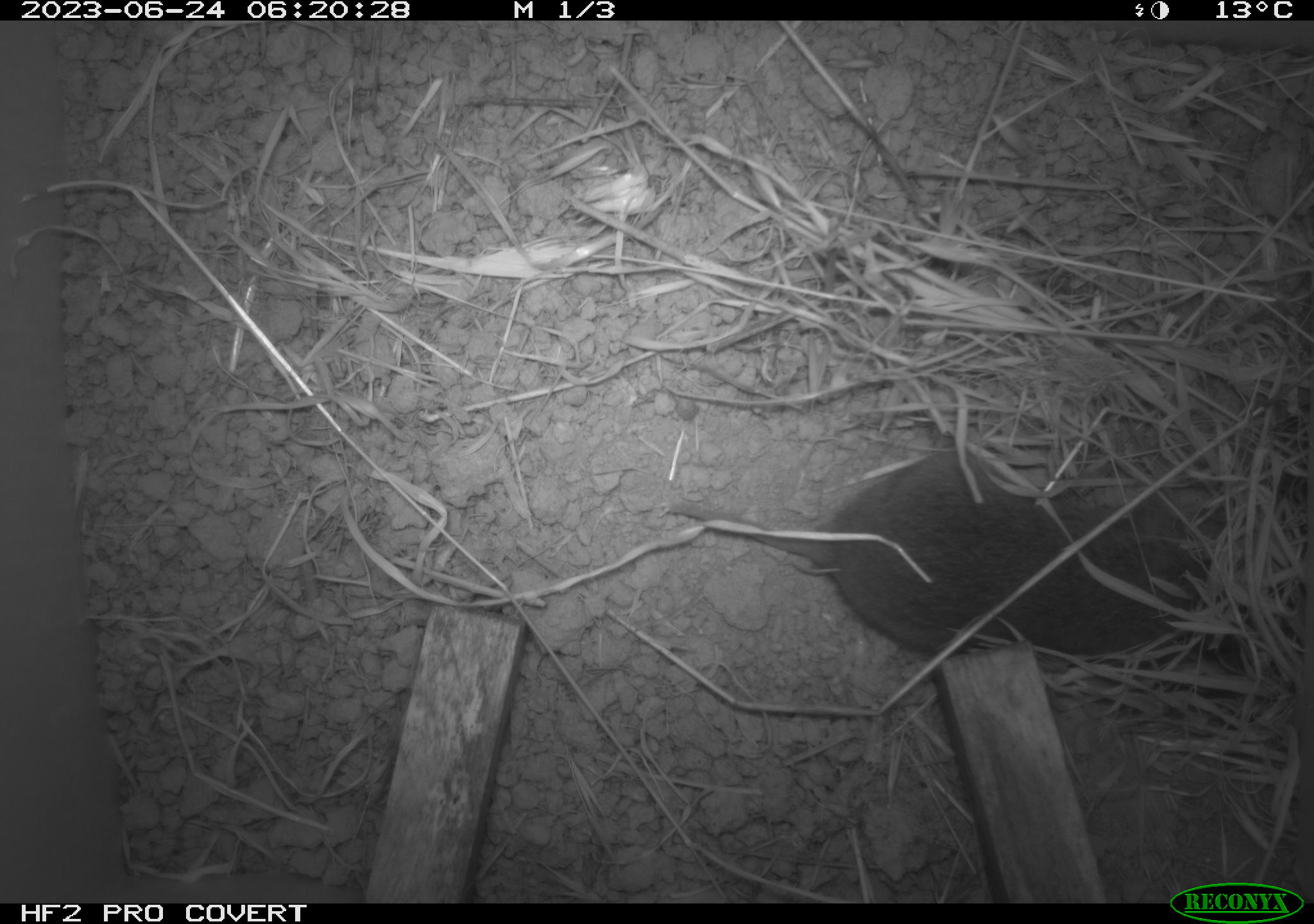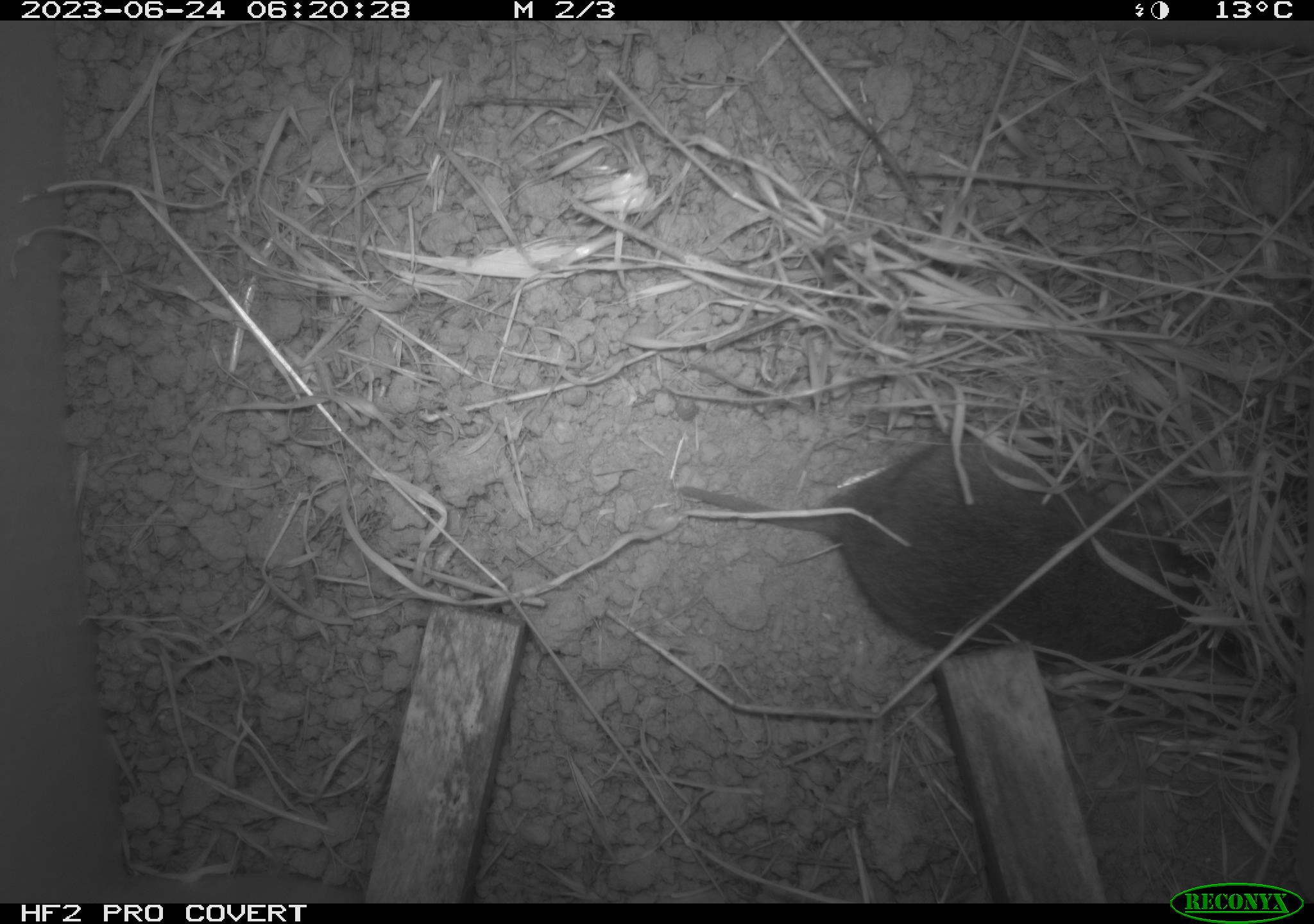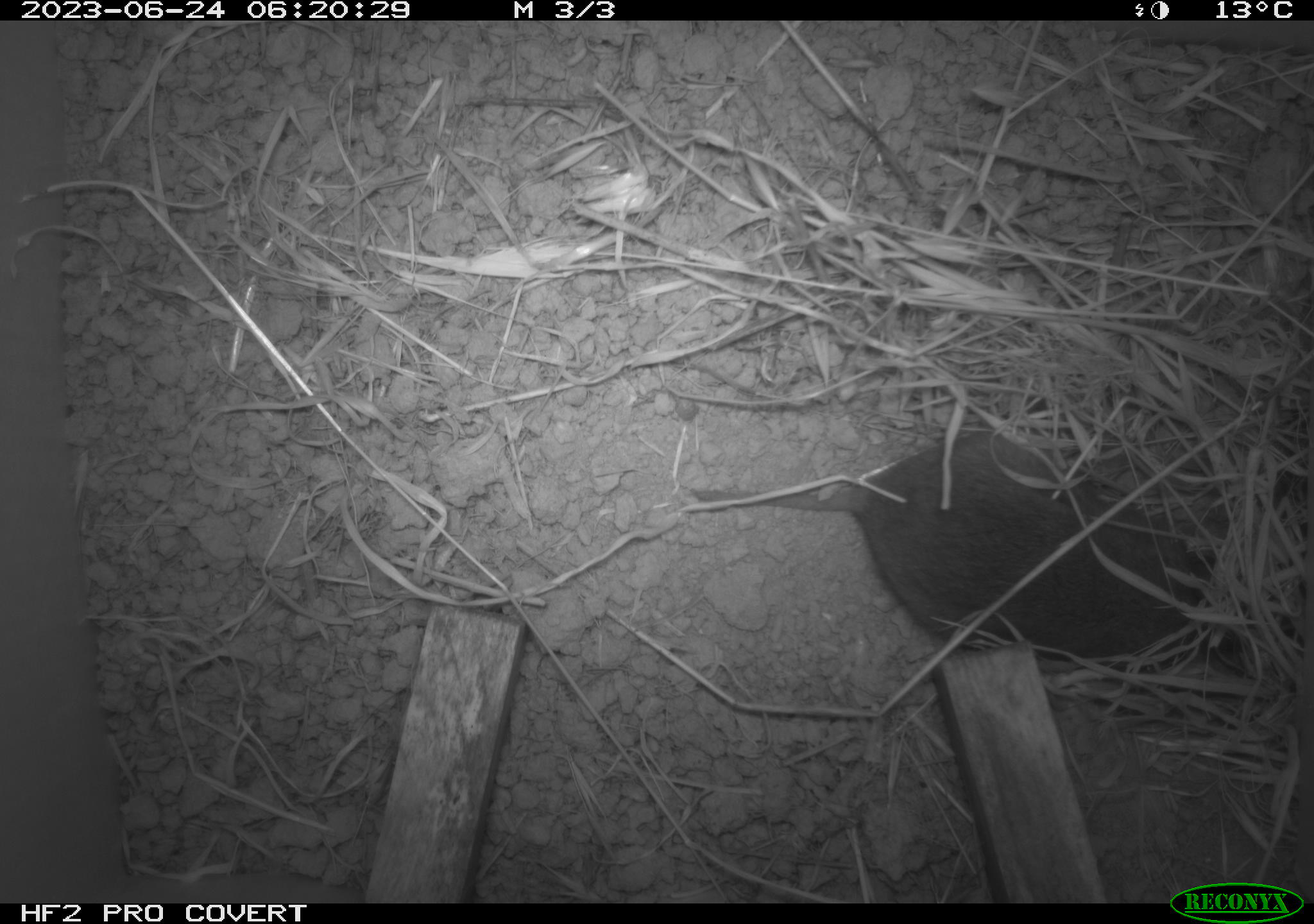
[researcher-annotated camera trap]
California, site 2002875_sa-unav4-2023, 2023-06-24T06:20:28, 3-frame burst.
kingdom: Animalia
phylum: Chordata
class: Mammalia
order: Rodentia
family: Cricetidae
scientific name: Arvicolinae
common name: voles, lemmings, and muskrats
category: arvicolinae subfamily